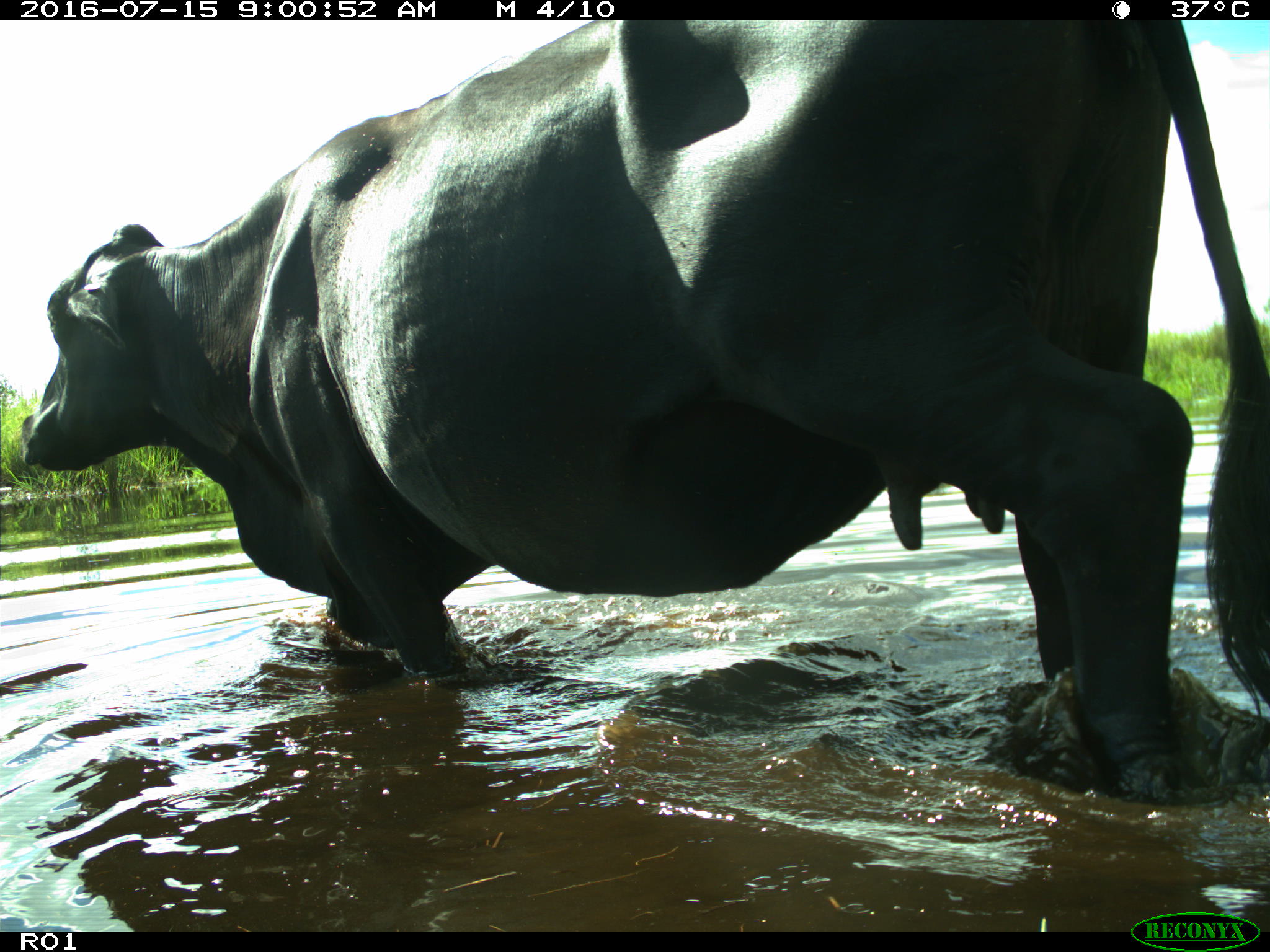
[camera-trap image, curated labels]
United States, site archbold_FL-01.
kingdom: Animalia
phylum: Chordata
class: Mammalia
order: Artiodactyla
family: Bovidae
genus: Bos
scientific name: Bos taurus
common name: domestic cow